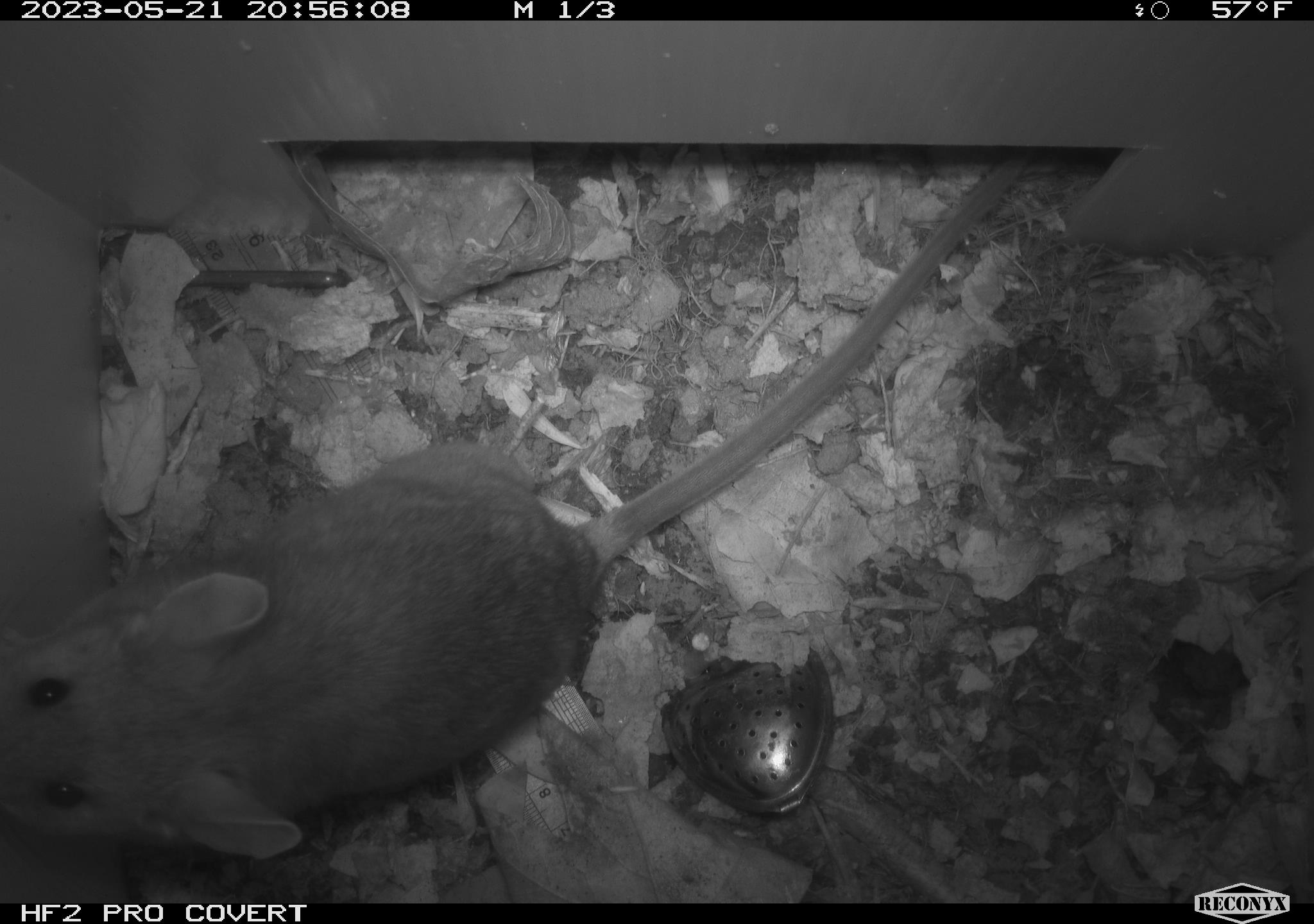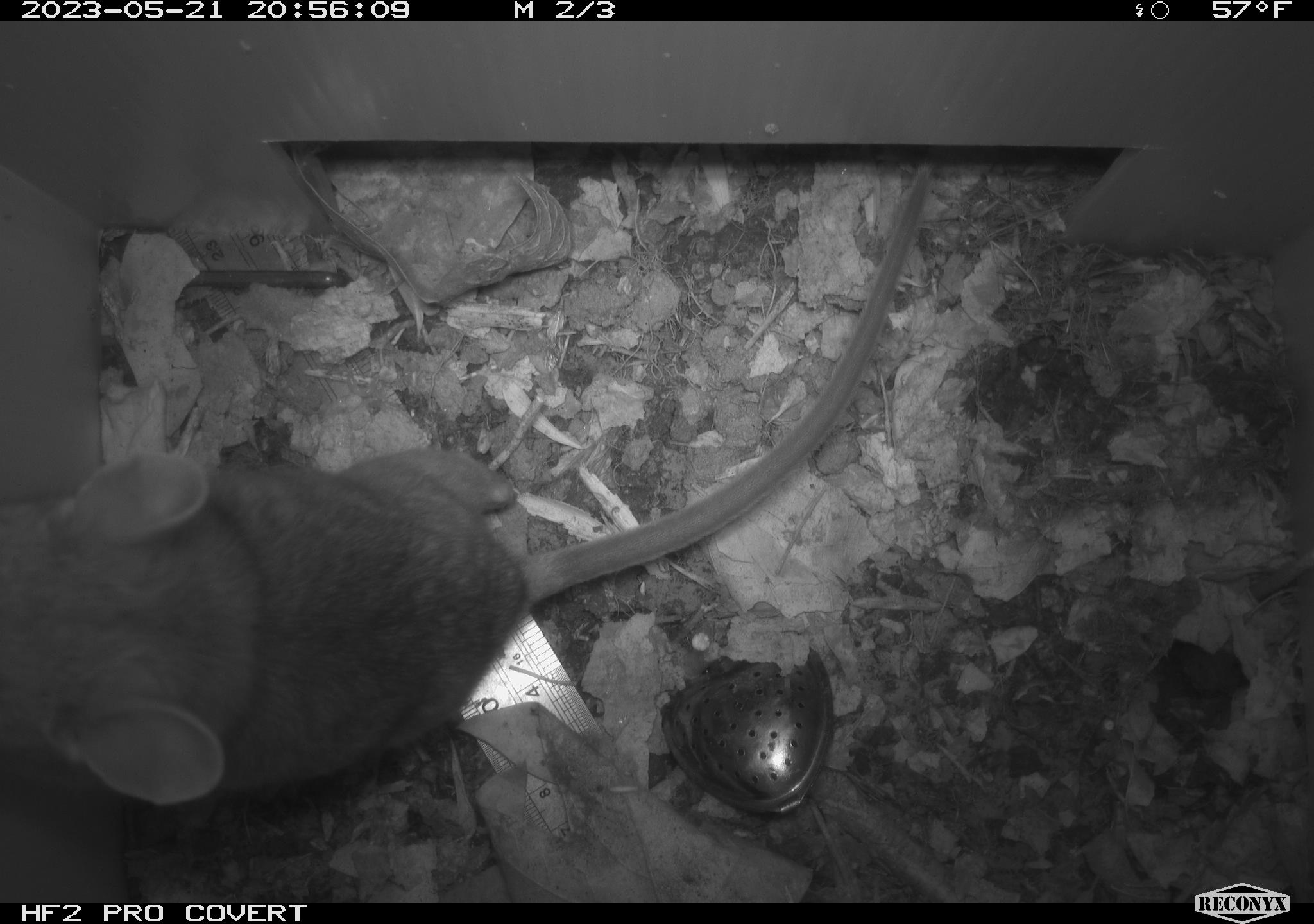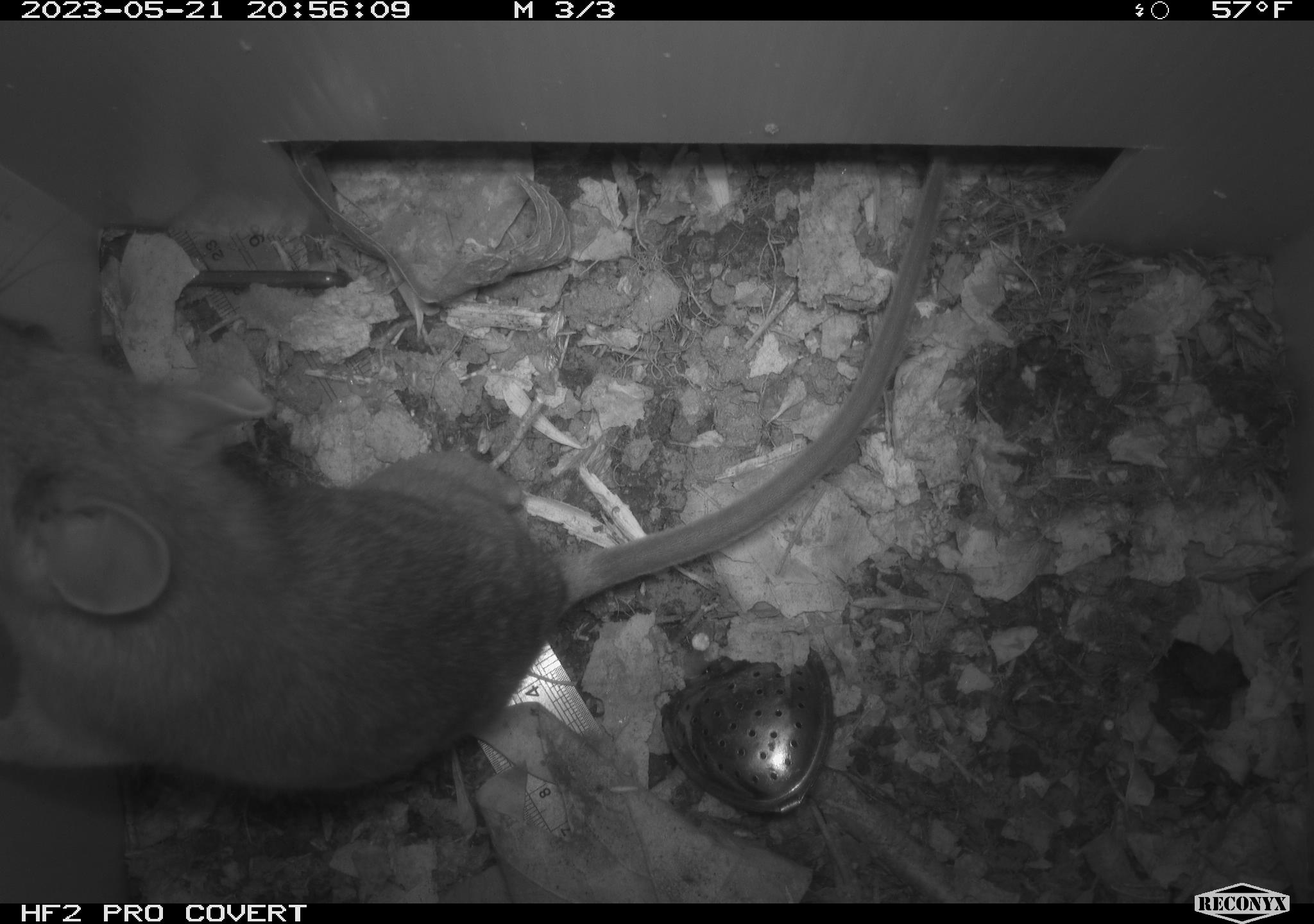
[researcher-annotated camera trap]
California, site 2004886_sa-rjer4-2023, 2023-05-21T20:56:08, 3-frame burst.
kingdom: Animalia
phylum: Chordata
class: Mammalia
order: Rodentia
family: Cricetidae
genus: Neotoma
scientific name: Neotoma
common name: pack rat or woodrat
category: neotoma species